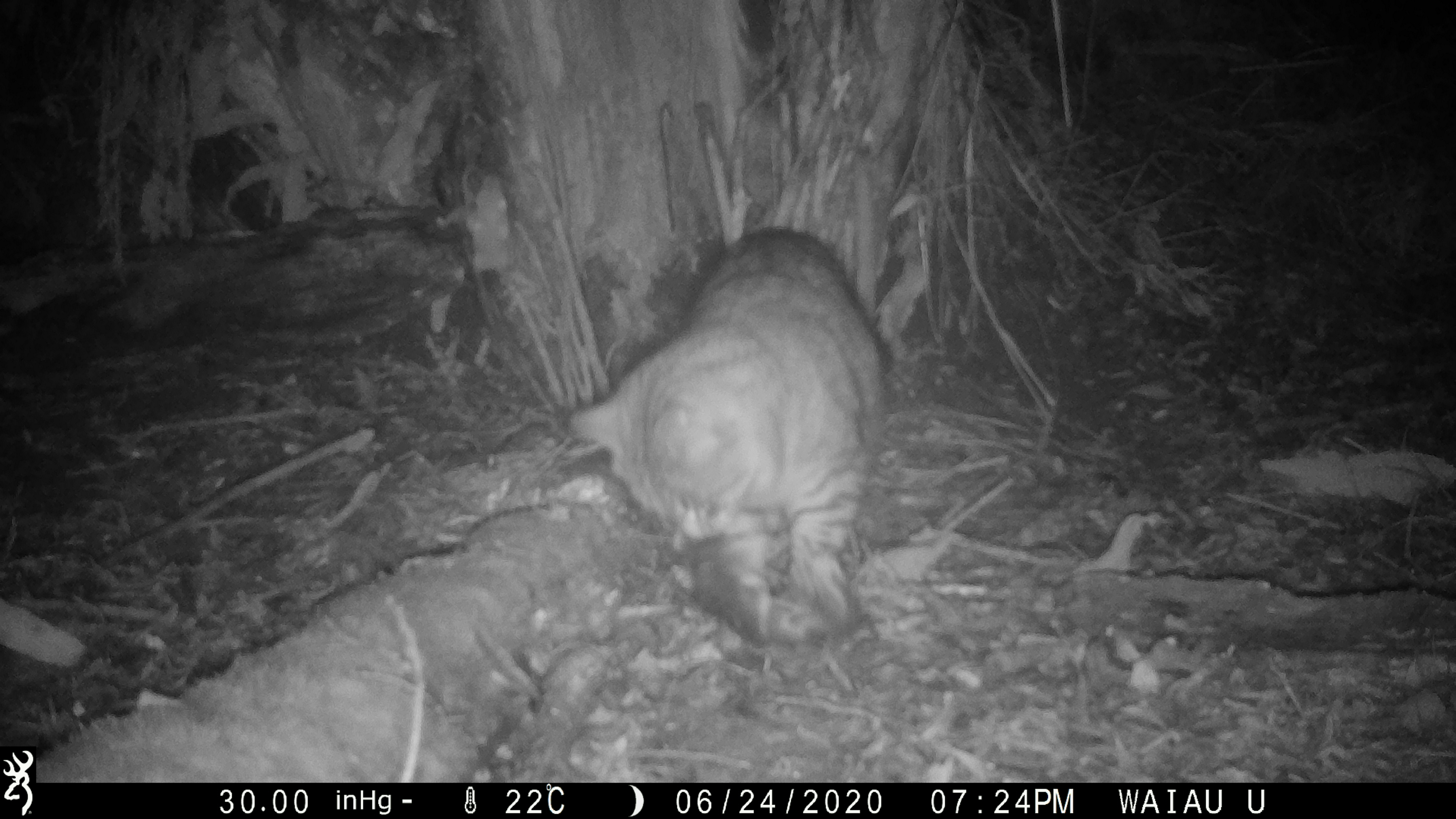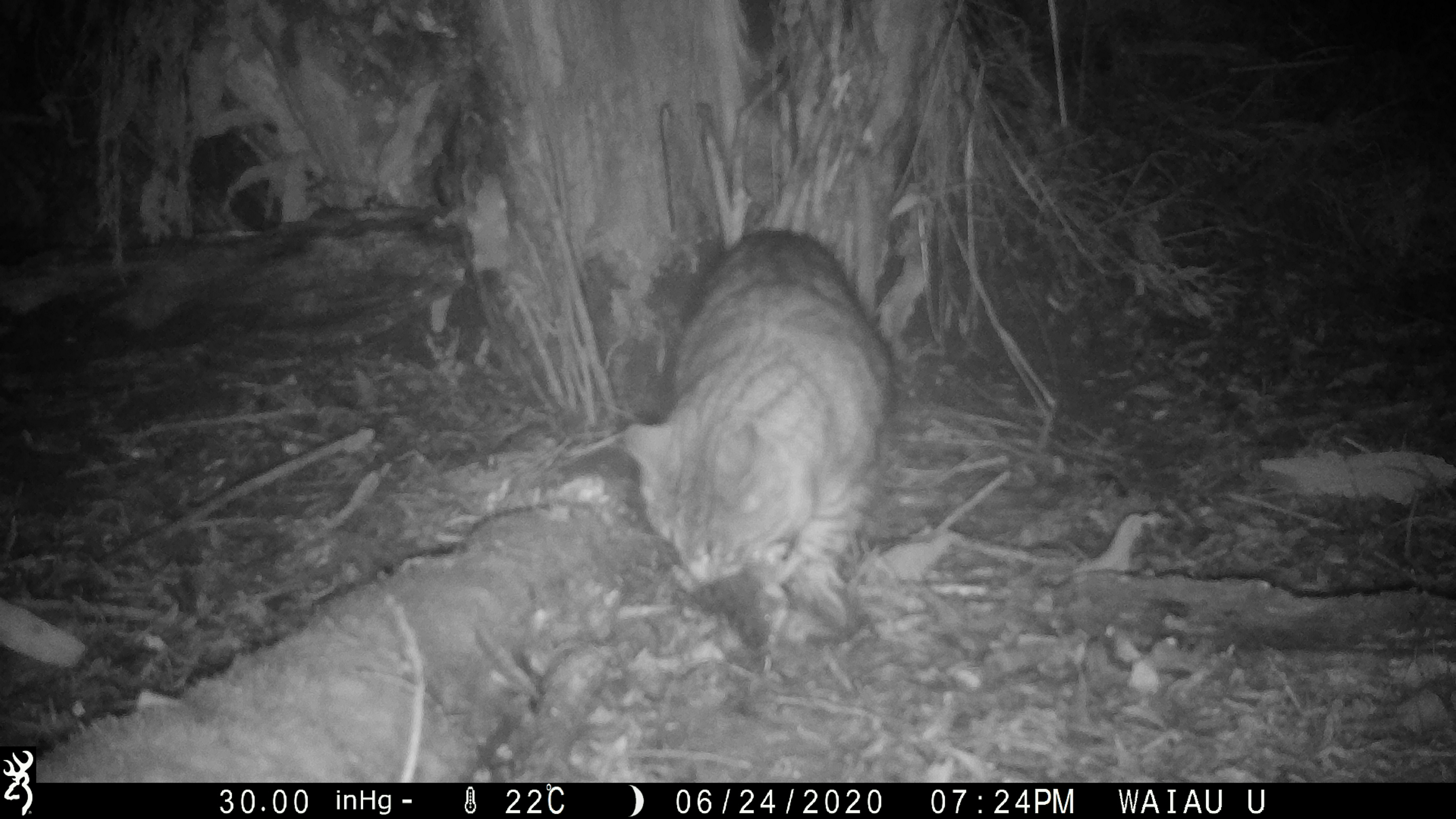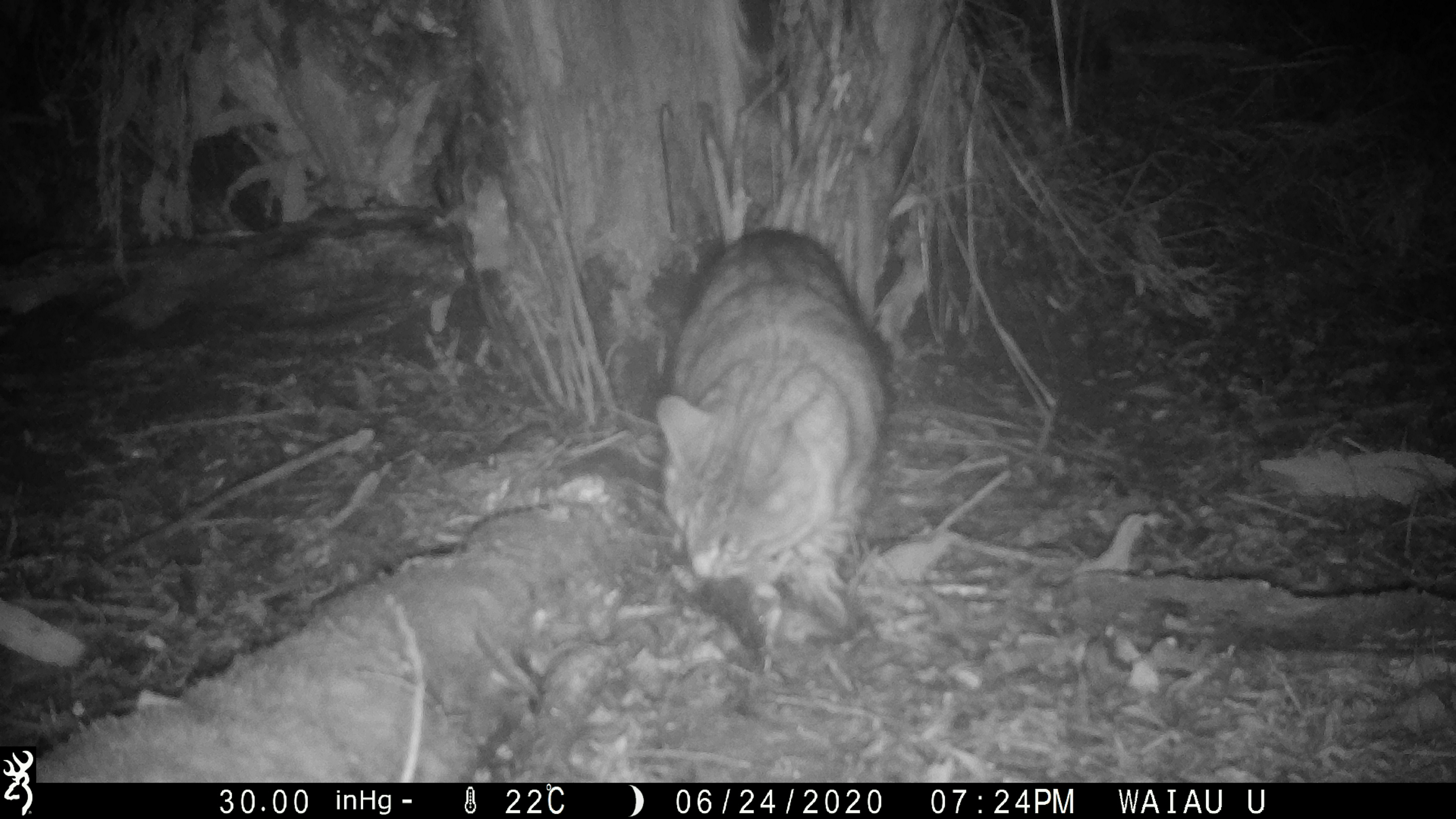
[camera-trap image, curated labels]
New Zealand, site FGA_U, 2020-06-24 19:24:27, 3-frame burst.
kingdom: Animalia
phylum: Chordata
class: Mammalia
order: Carnivora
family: Felidae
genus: Felis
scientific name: Felis catus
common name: domestic cat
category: cat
Cat (domestic cat) (Felis catus).